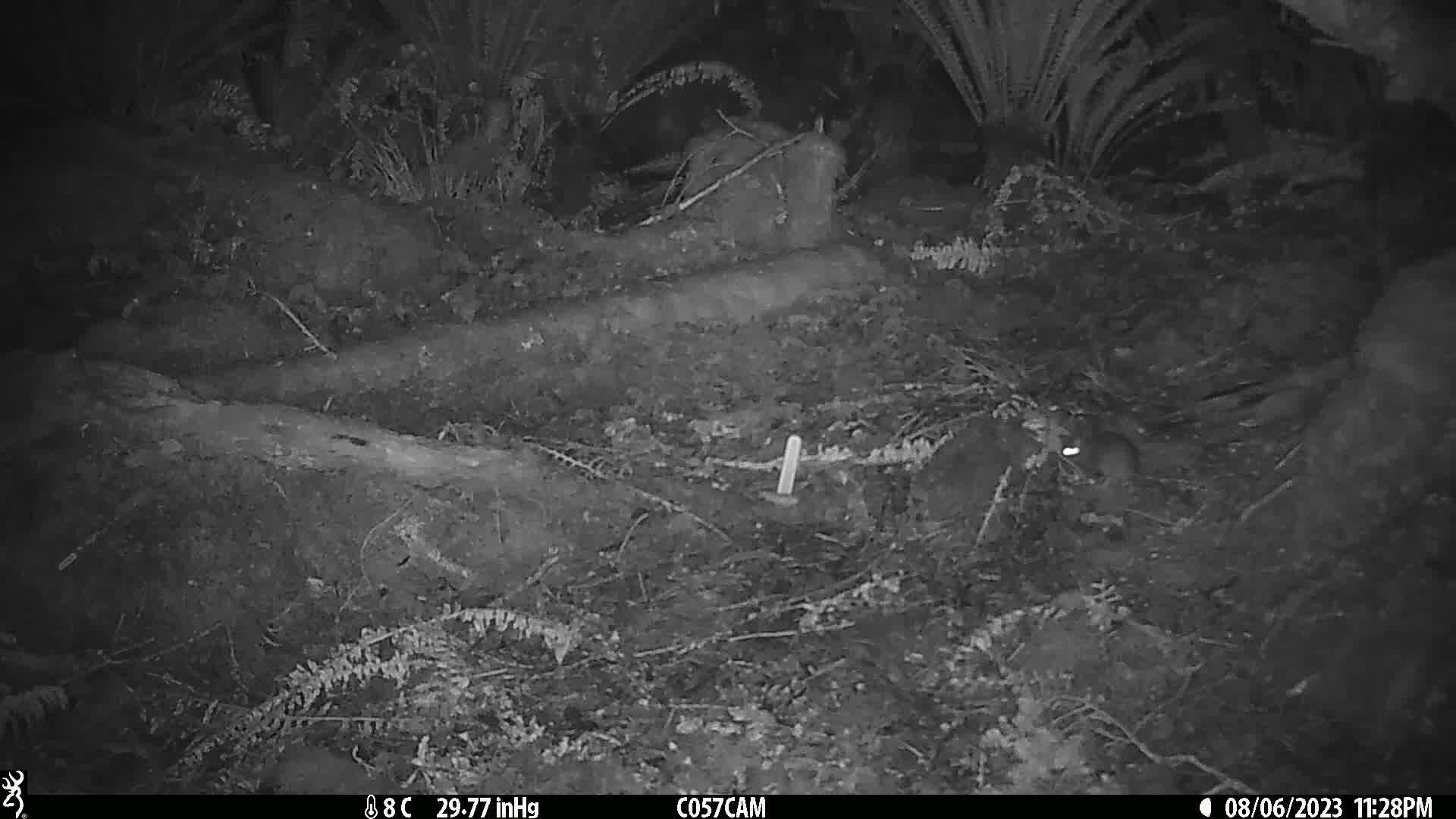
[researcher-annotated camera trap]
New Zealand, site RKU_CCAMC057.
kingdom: Animalia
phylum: Chordata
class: Mammalia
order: Rodentia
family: Muridae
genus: Rattus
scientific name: Rattus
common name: rat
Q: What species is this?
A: Rat (Rattus).